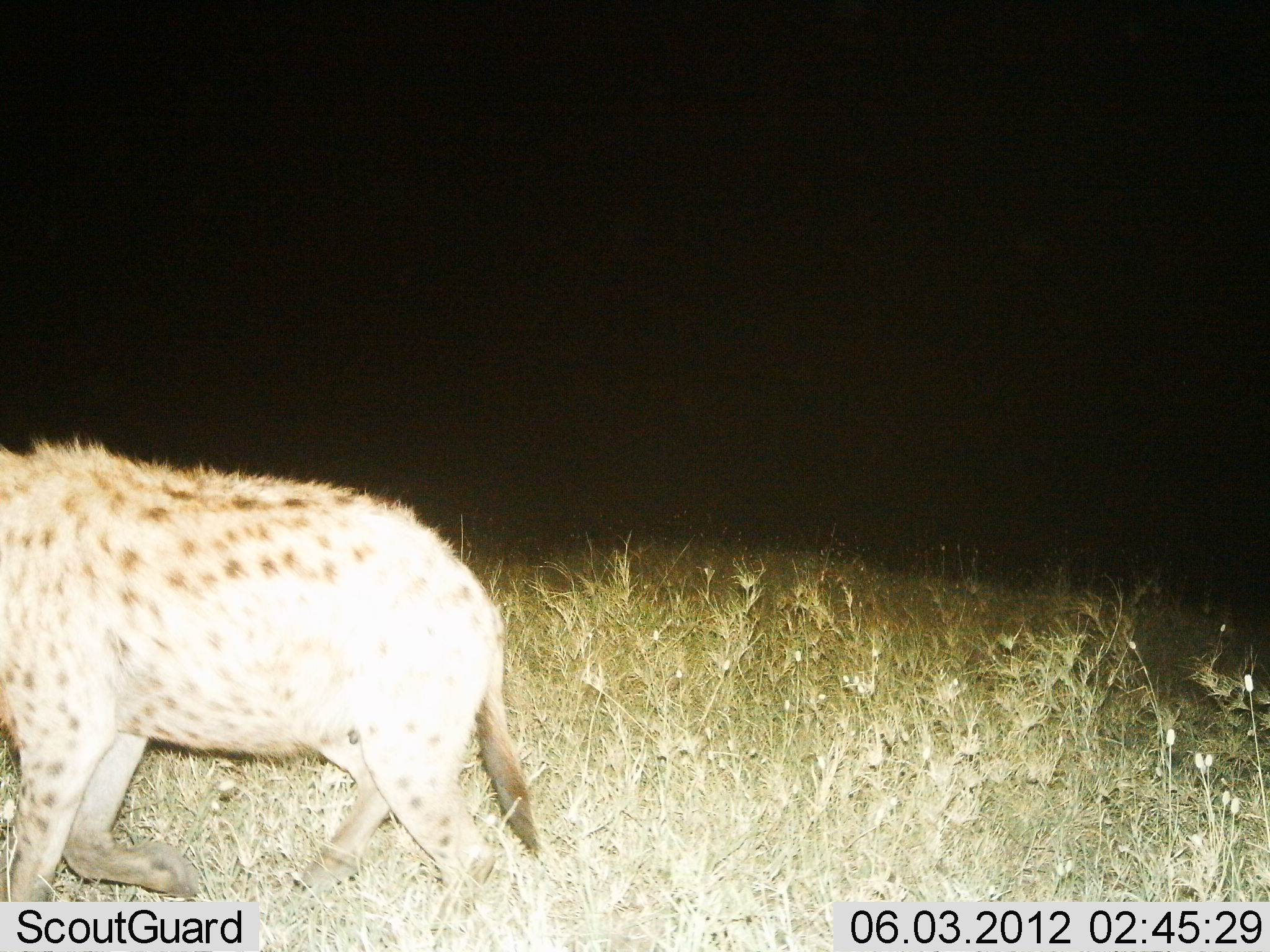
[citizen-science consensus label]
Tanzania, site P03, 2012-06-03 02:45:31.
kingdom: Animalia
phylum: Chordata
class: Mammalia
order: Carnivora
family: Hyaenidae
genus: Crocuta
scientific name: Crocuta crocuta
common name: spotted hyena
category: hyenaspotted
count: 1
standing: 0%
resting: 0%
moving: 100%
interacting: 0%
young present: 0%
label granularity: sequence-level